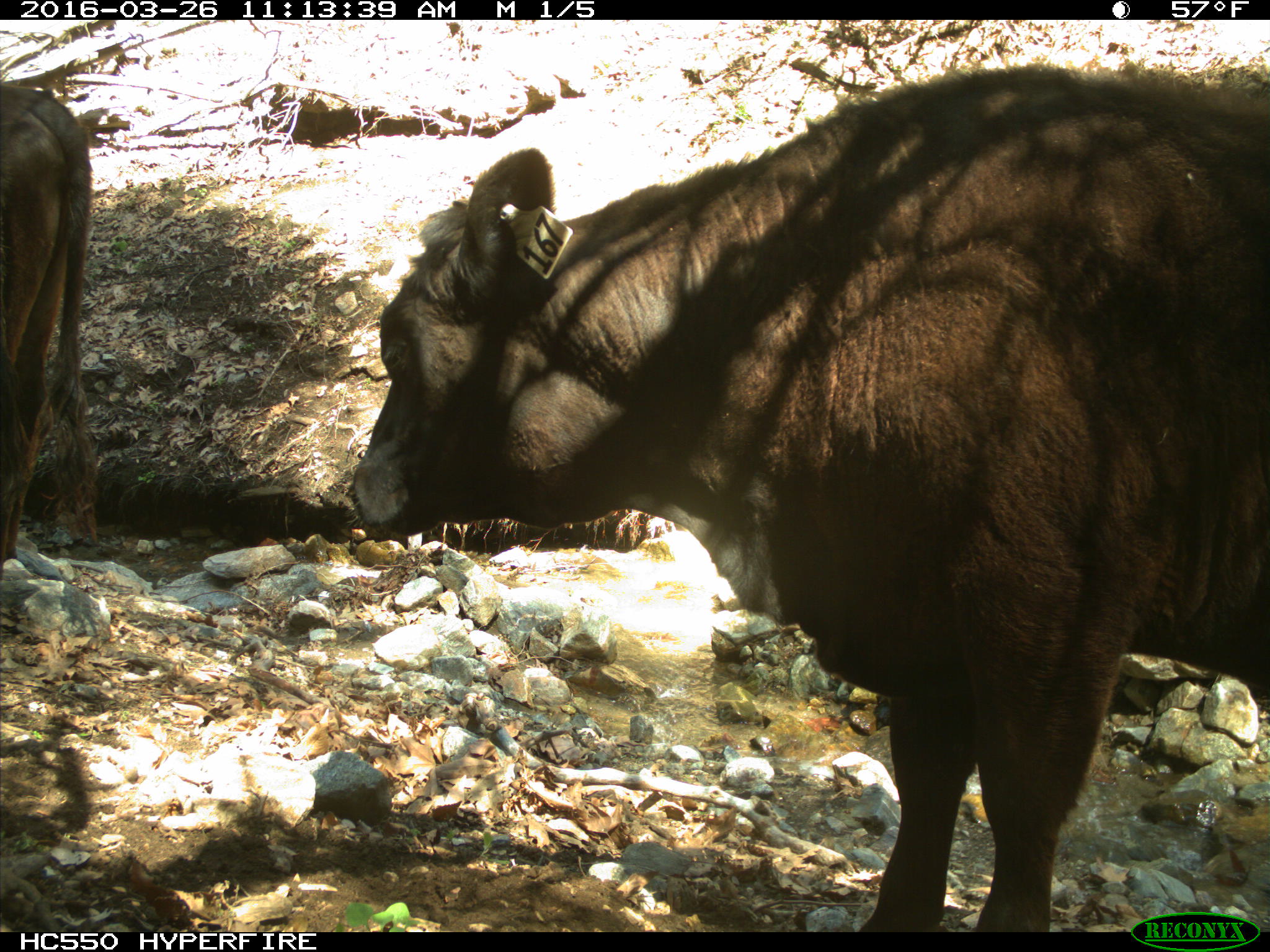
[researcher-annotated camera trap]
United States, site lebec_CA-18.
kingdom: Animalia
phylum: Chordata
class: Mammalia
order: Artiodactyla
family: Bovidae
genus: Bos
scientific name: Bos taurus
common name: domestic cow